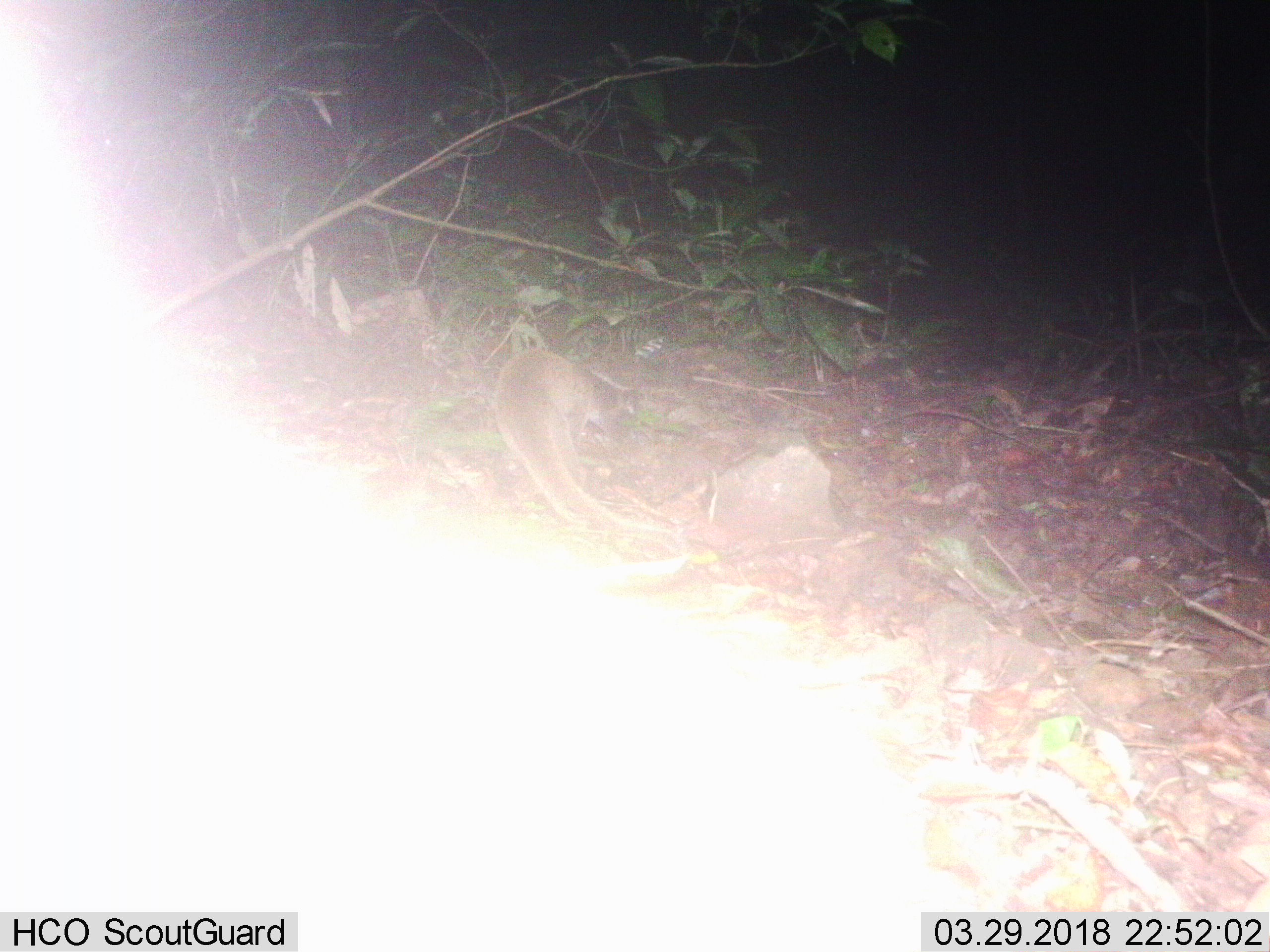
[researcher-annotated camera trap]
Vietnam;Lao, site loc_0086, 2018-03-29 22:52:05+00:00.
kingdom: Animalia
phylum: Chordata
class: Mammalia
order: Carnivora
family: Viverridae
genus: Paguma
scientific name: Paguma larvata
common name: masked palm civet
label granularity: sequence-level